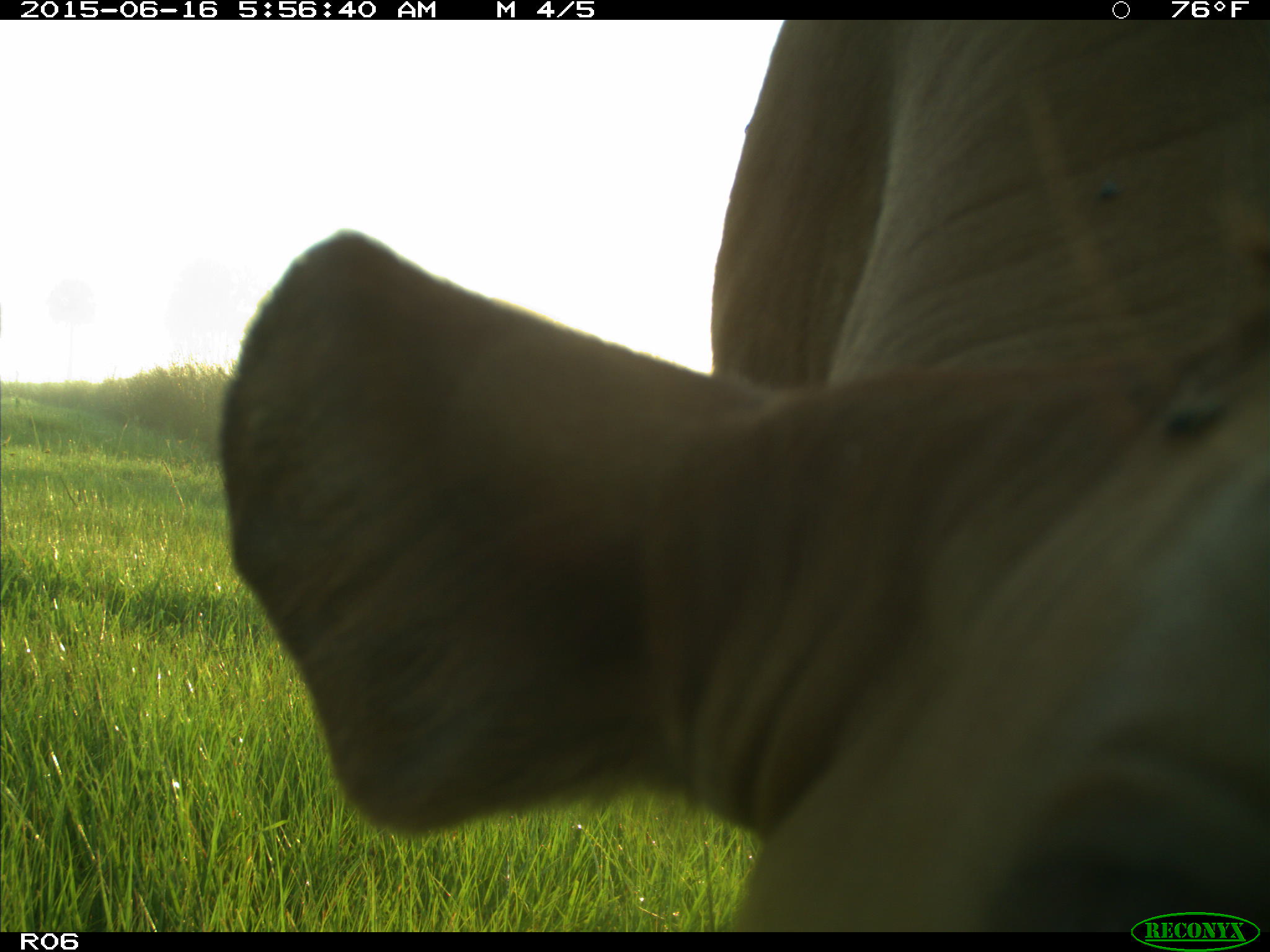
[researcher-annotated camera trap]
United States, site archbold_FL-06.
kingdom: Animalia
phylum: Chordata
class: Mammalia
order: Artiodactyla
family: Bovidae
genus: Bos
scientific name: Bos taurus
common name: domestic cow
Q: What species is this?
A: Bos taurus (domestic cow).